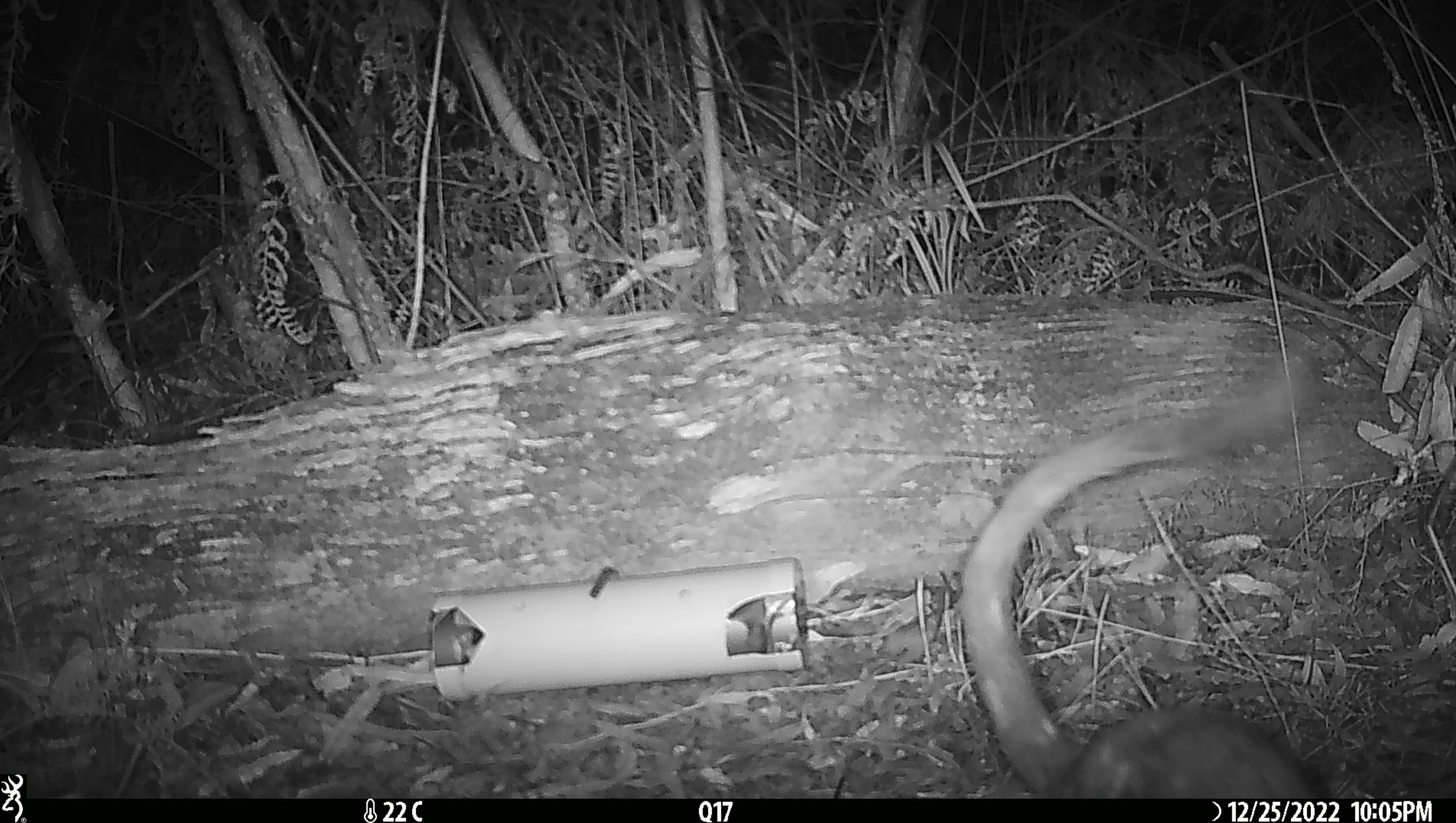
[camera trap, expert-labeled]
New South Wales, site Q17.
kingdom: Animalia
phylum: Chordata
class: Mammalia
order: Dasyuromorphia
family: Dasyuridae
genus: Dasyurus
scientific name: Dasyurus maculatus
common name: spotted-tailed quoll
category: quoll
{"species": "quoll (spotted-tailed quoll) (Dasyurus maculatus)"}